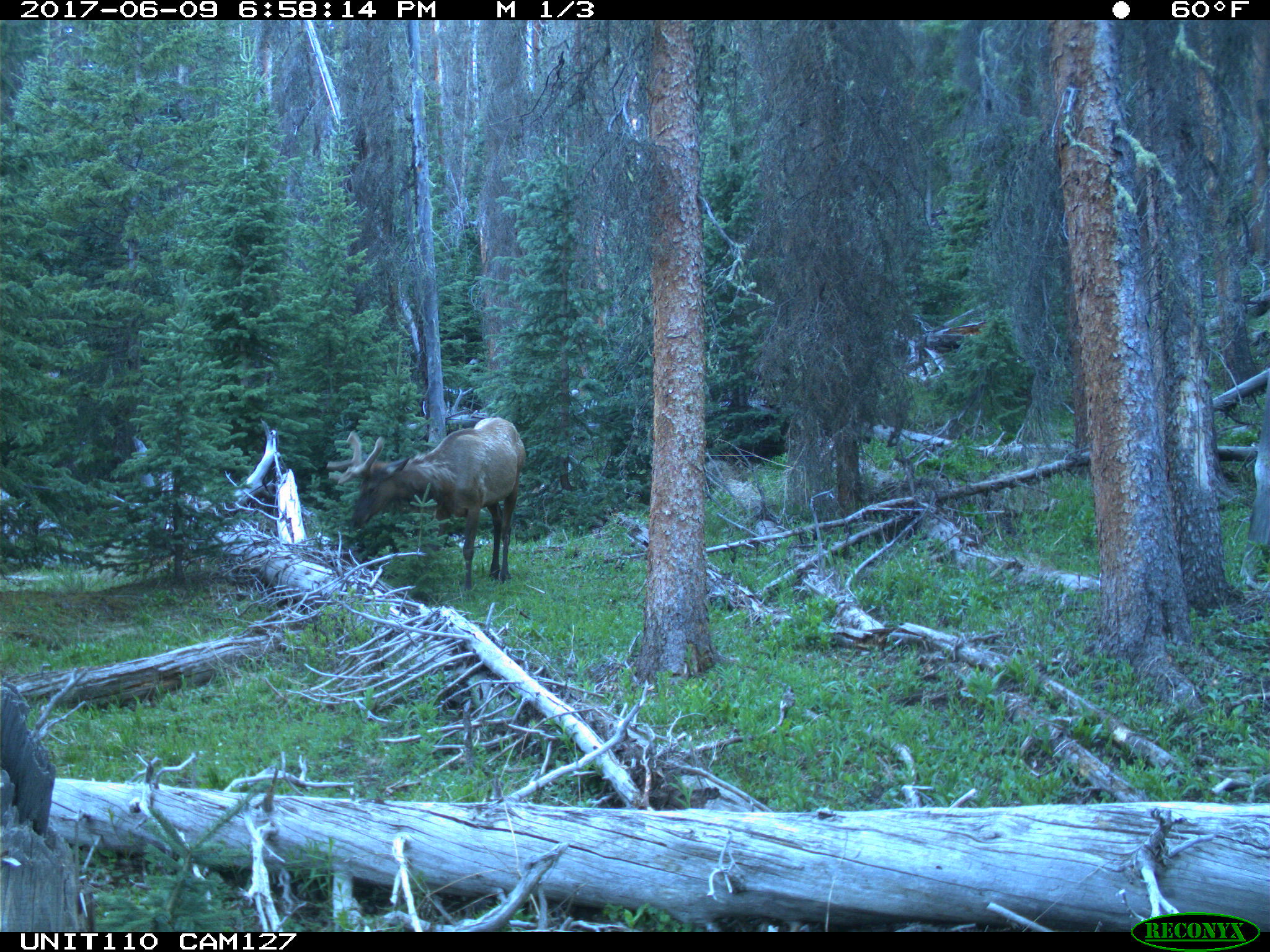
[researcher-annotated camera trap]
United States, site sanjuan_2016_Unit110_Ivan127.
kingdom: Animalia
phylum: Chordata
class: Mammalia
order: Artiodactyla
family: Cervidae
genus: Cervus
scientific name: Cervus elaphus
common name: red deer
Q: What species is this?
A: Cervus elaphus (red deer).